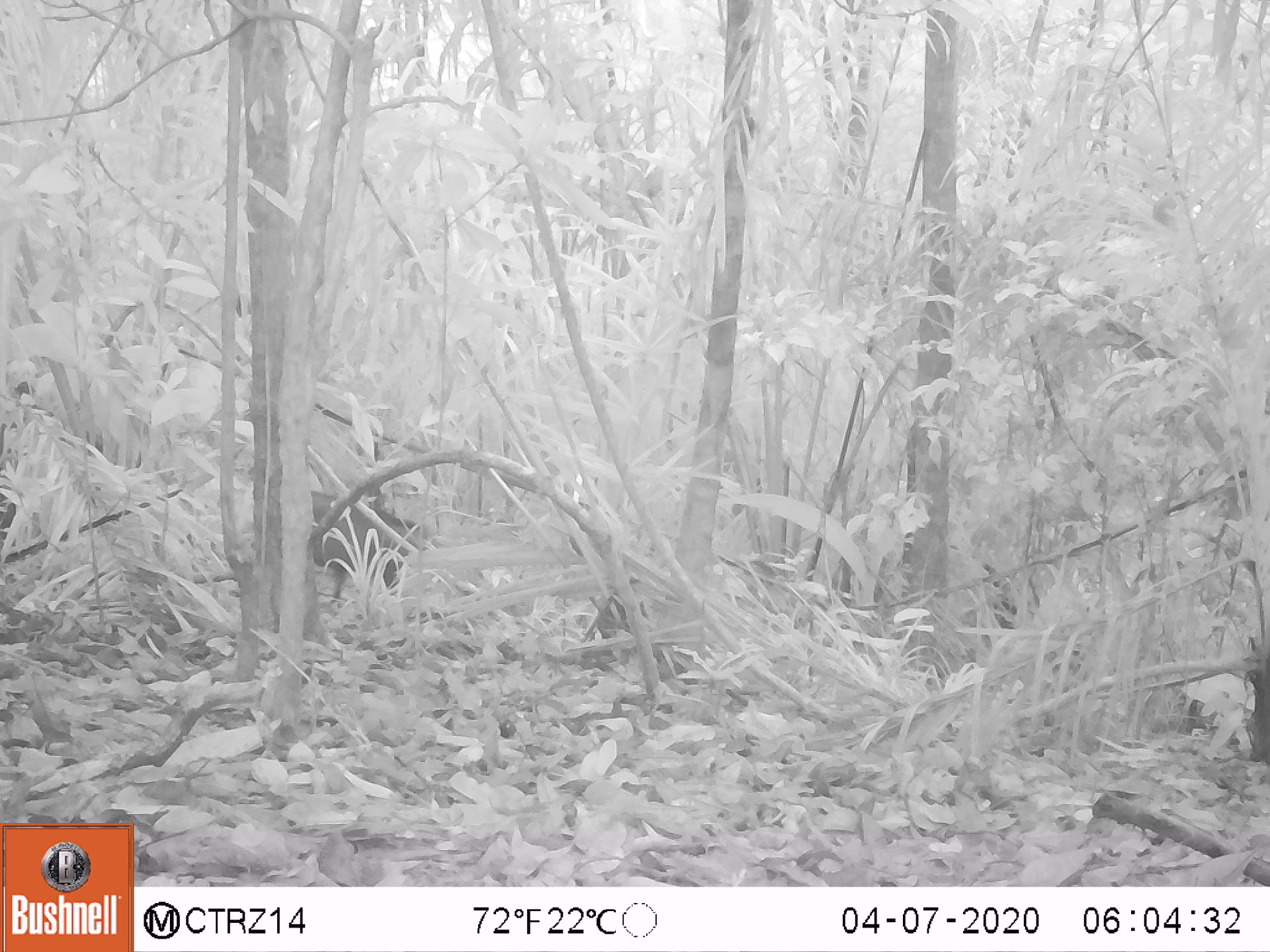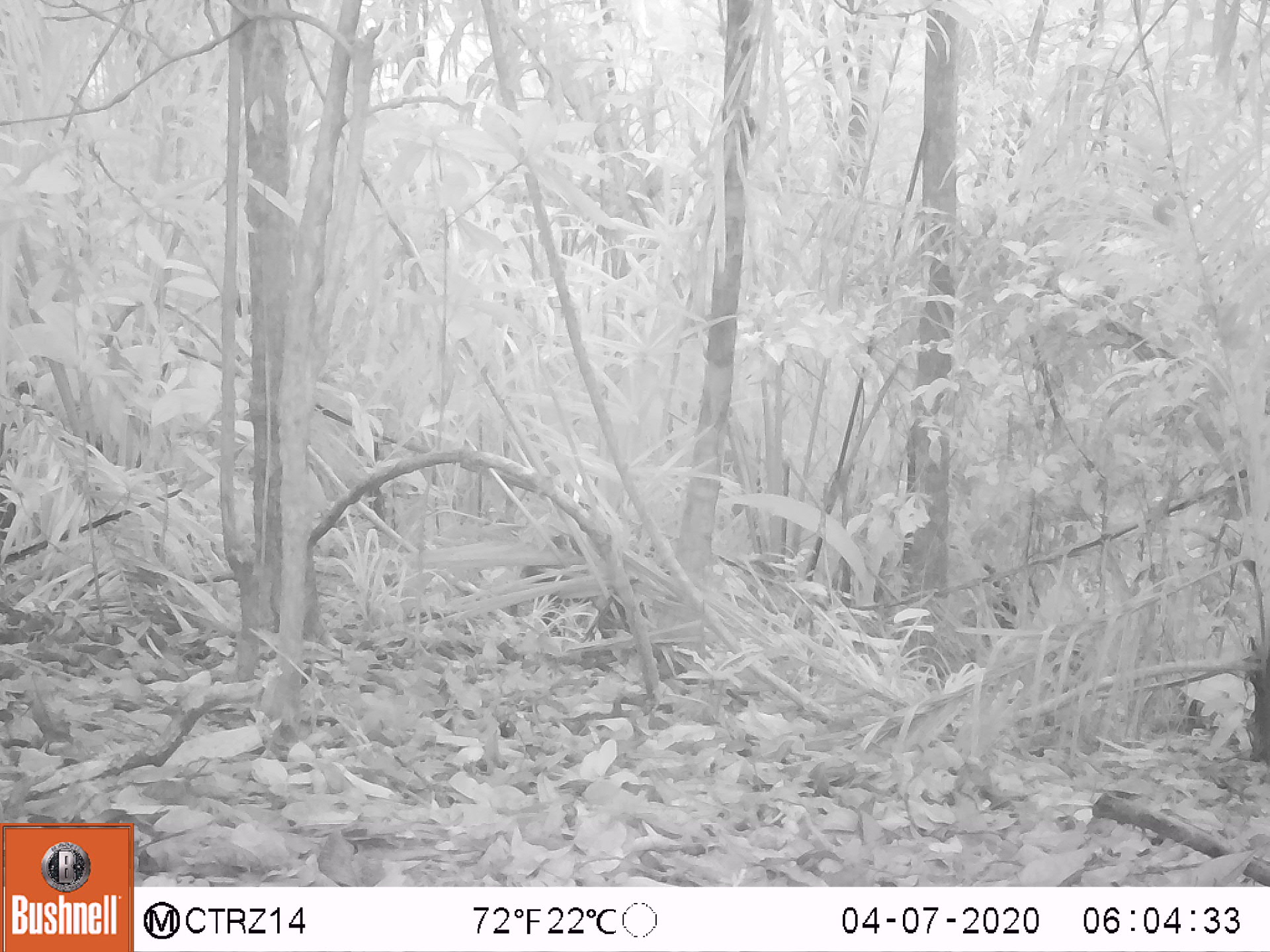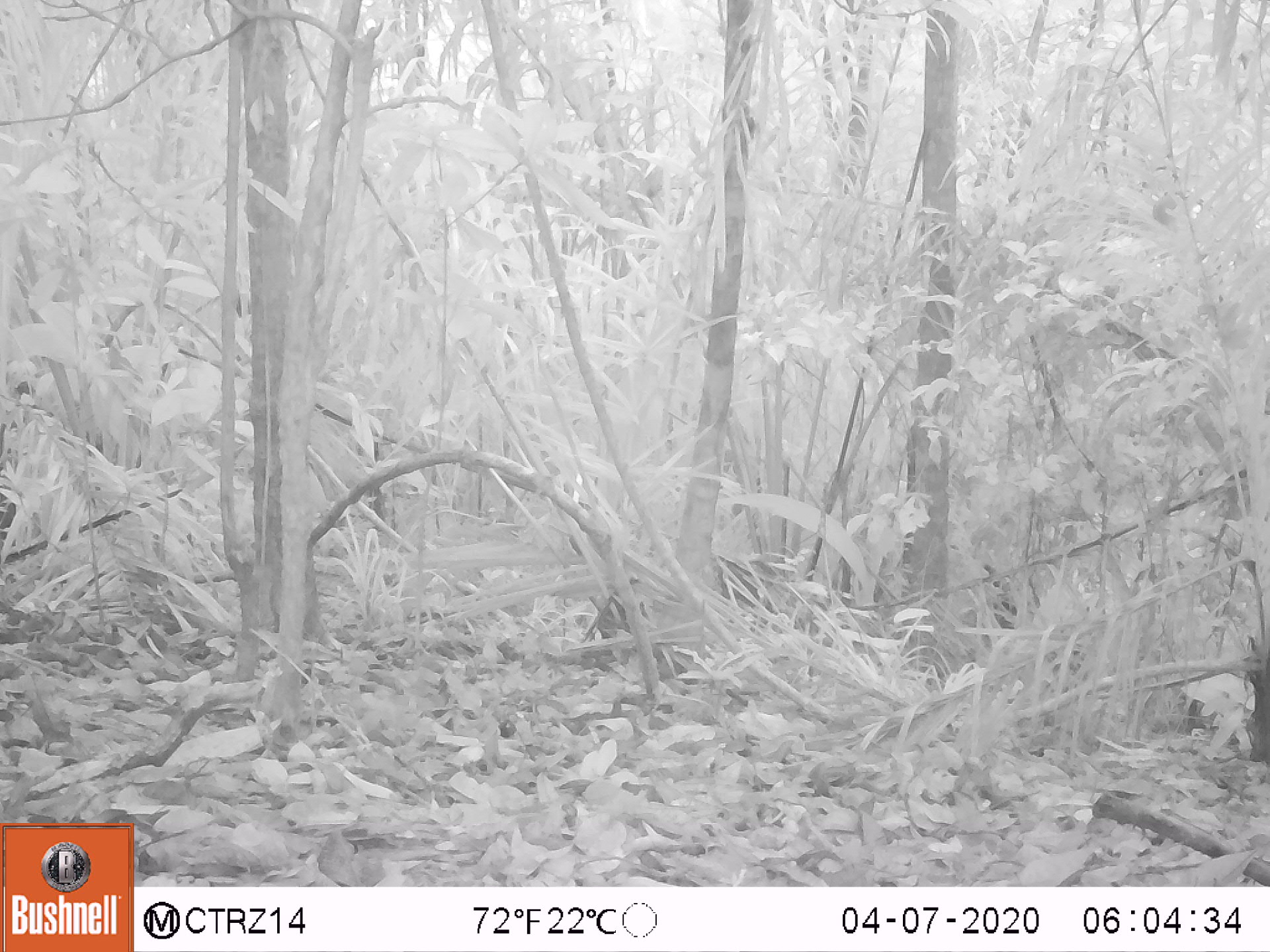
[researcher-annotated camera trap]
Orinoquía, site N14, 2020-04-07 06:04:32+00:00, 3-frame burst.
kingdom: Animalia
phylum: Chordata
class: Mammalia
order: Artiodactyla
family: Tayassuidae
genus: Pecari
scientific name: Pecari tajacu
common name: collared peccary